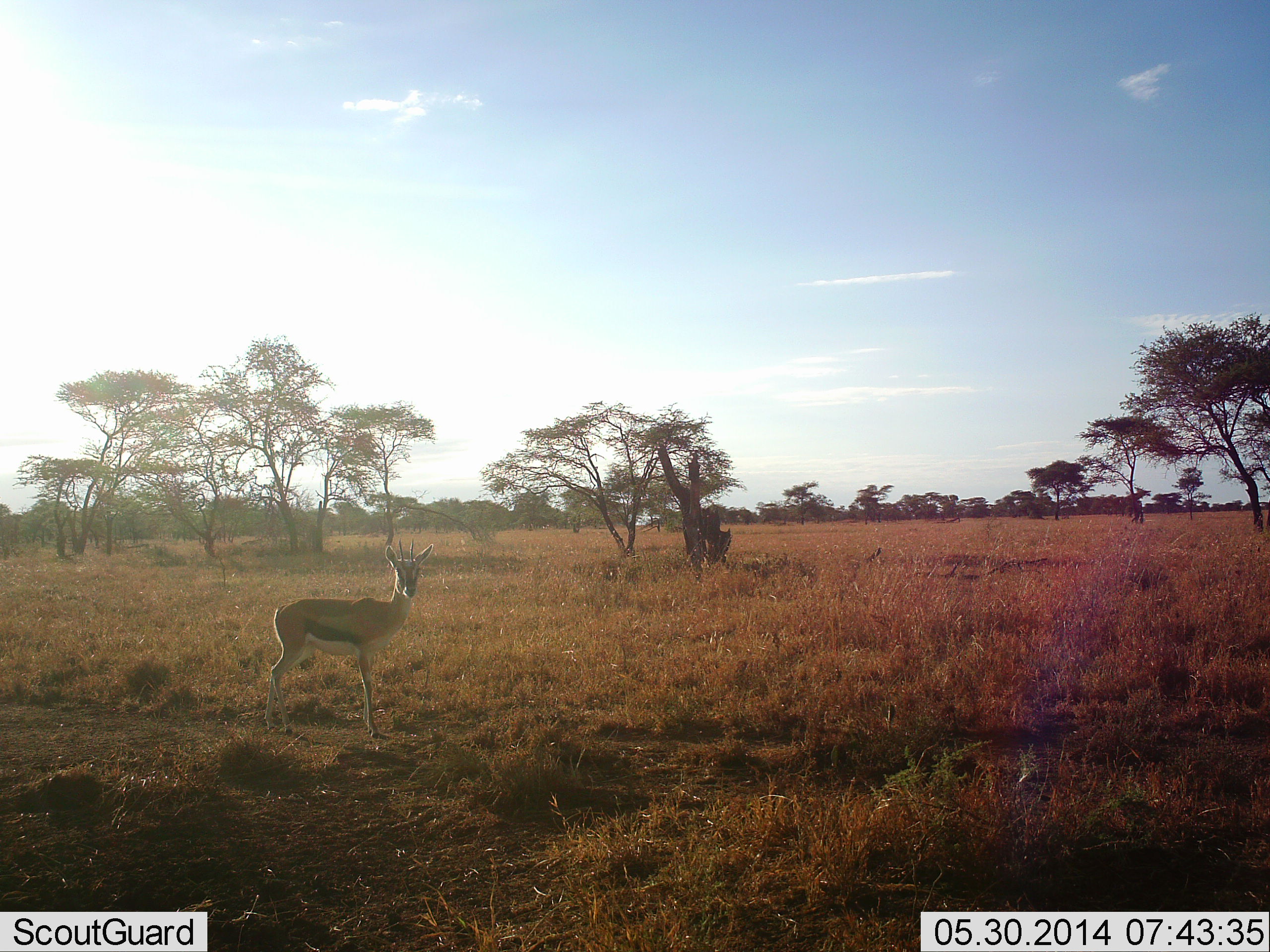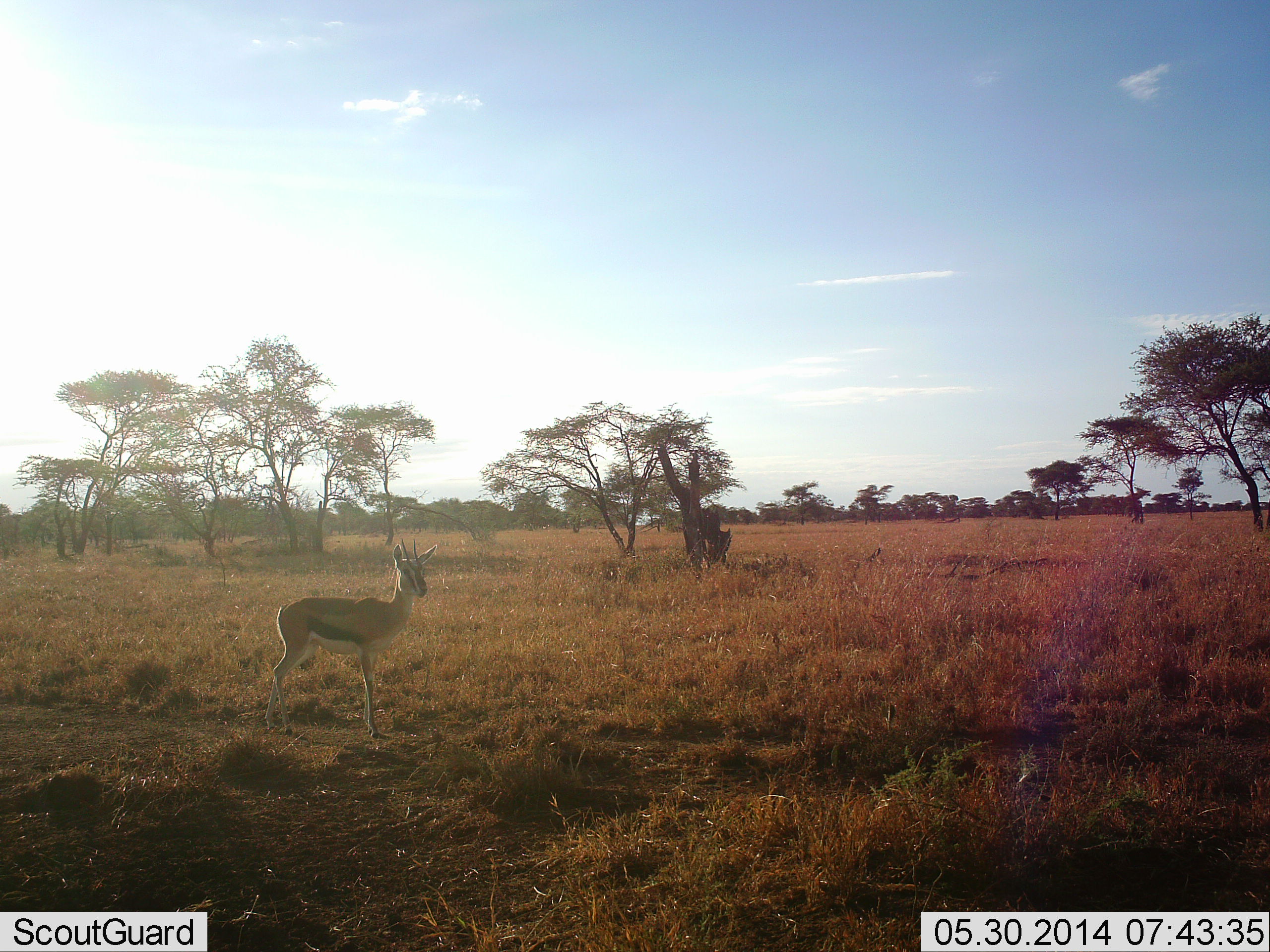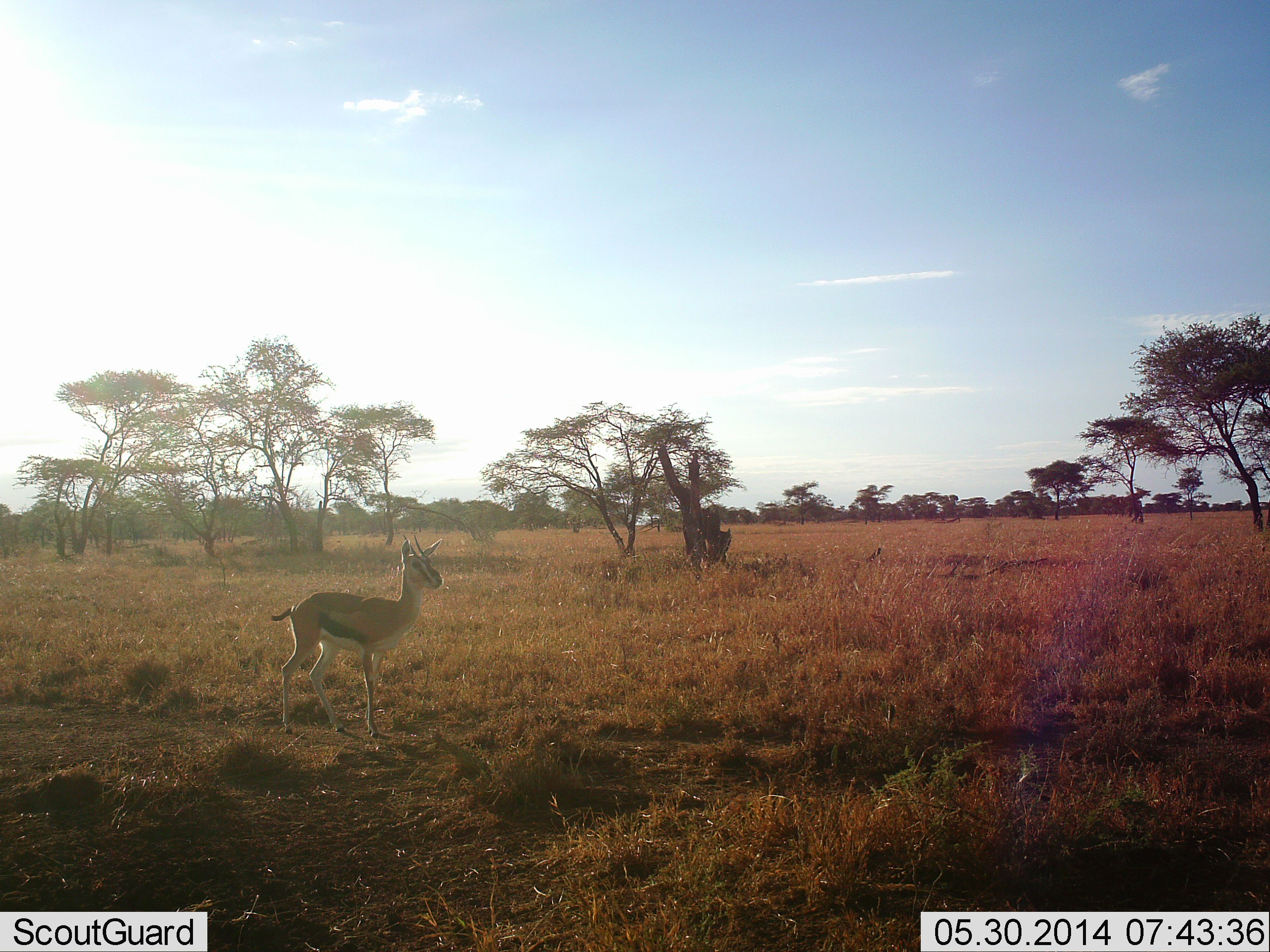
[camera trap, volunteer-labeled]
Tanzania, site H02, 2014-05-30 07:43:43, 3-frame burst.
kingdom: Animalia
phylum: Chordata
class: Mammalia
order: Artiodactyla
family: Bovidae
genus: Eudorcas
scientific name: Eudorcas thomsonii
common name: thomson's gazelle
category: gazellethomsons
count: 1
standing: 100%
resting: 0%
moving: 0%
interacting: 0%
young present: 0%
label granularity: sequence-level